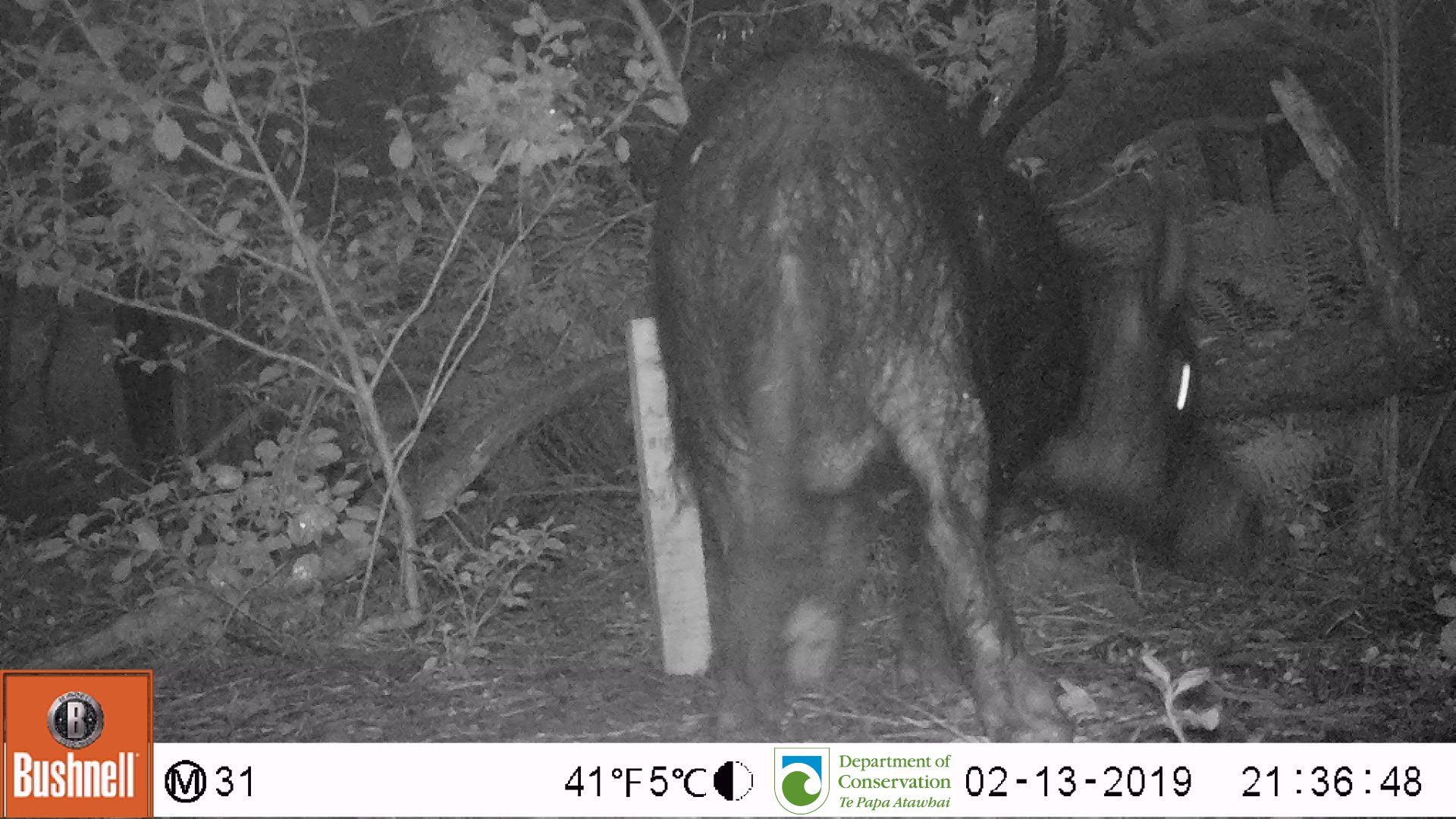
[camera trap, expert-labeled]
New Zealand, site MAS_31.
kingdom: Animalia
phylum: Chordata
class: Mammalia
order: Artiodactyla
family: Suidae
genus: Sus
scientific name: Sus scrofa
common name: pig